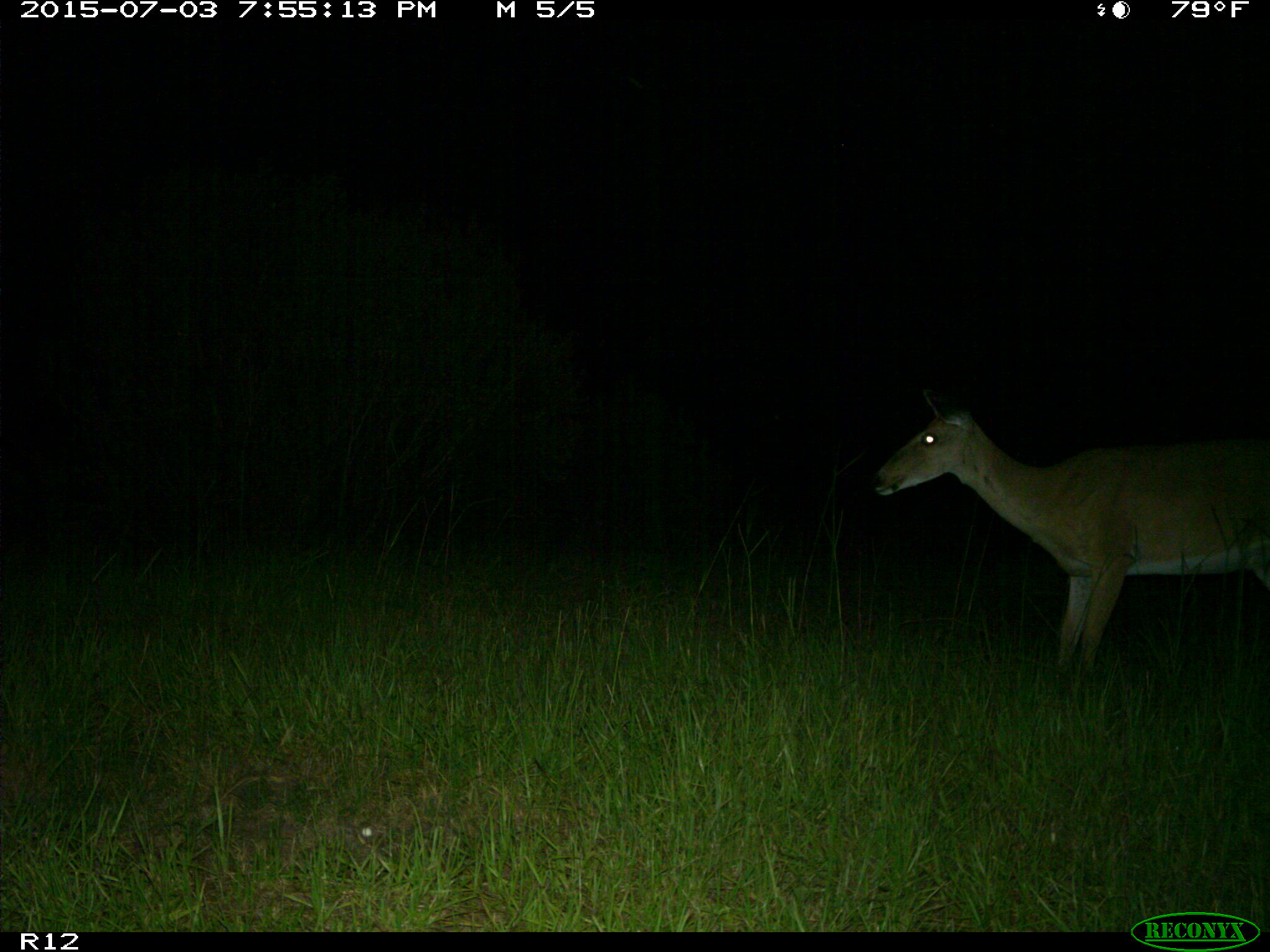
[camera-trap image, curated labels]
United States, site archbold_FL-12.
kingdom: Animalia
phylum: Chordata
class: Mammalia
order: Artiodactyla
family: Cervidae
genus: Odocoileus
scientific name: Odocoileus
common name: deer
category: unidentified deer